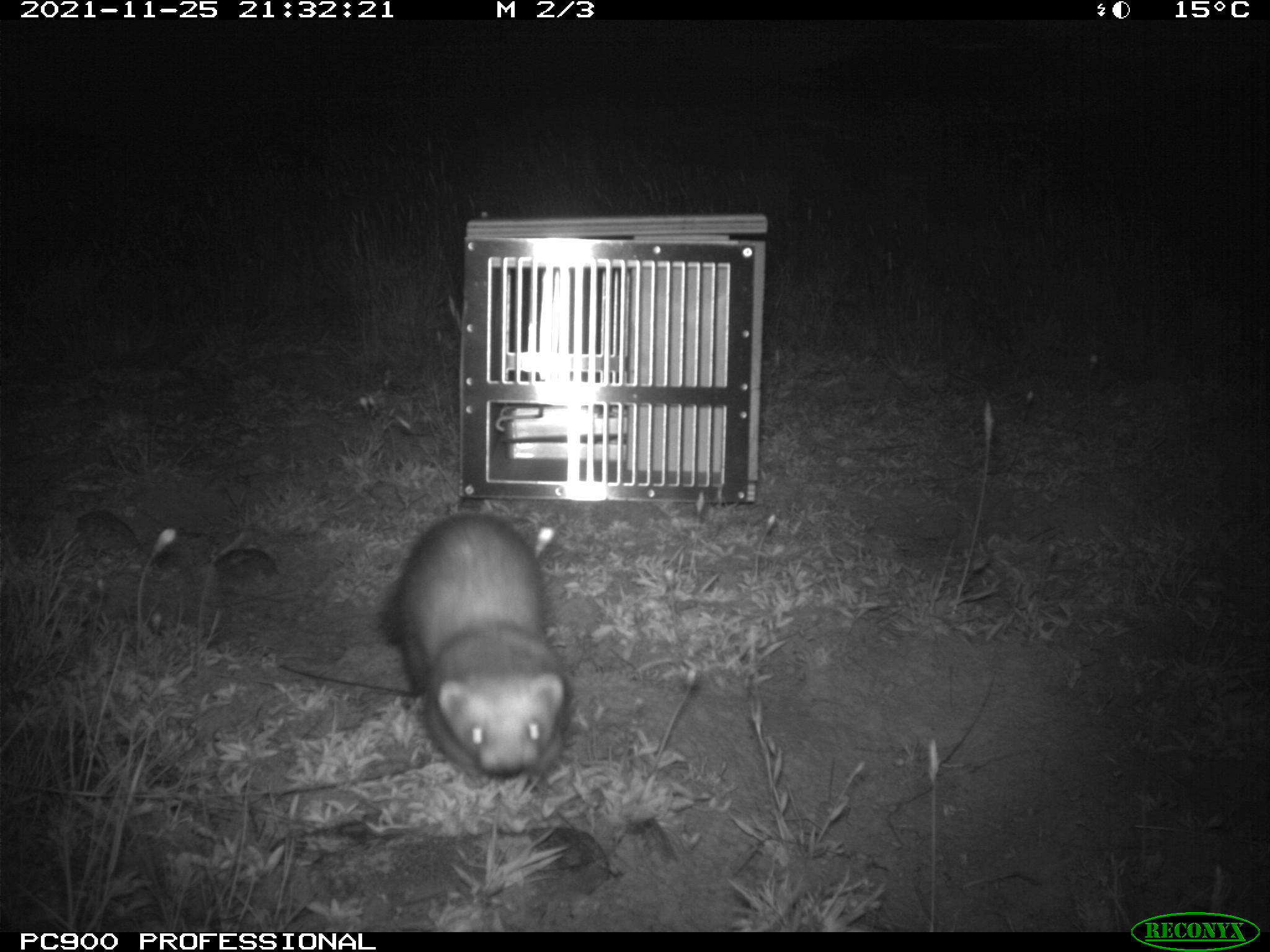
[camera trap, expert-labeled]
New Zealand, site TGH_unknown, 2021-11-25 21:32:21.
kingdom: Animalia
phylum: Chordata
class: Mammalia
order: Carnivora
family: Mustelidae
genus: Mustela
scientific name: Mustela furo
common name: ferret